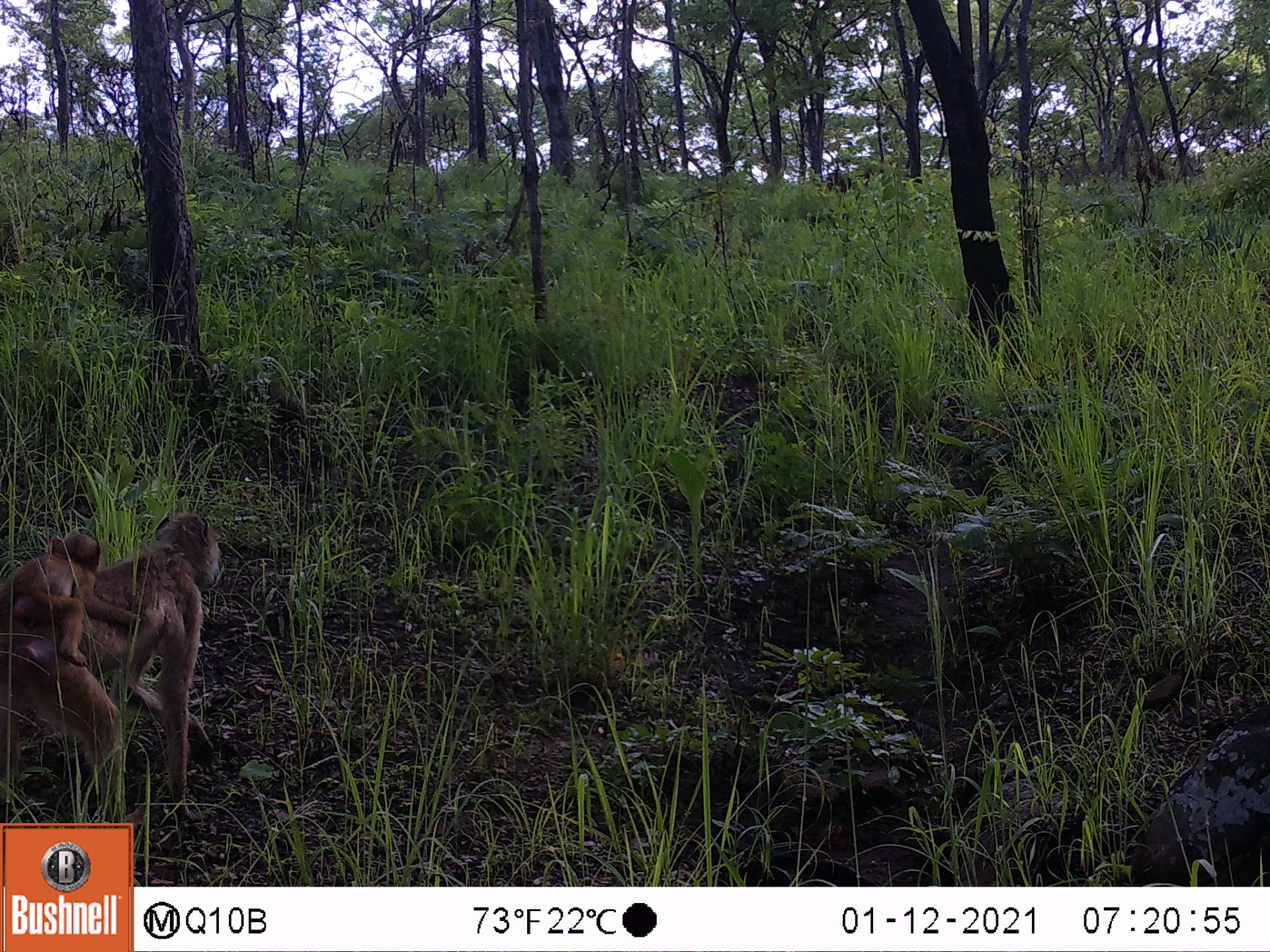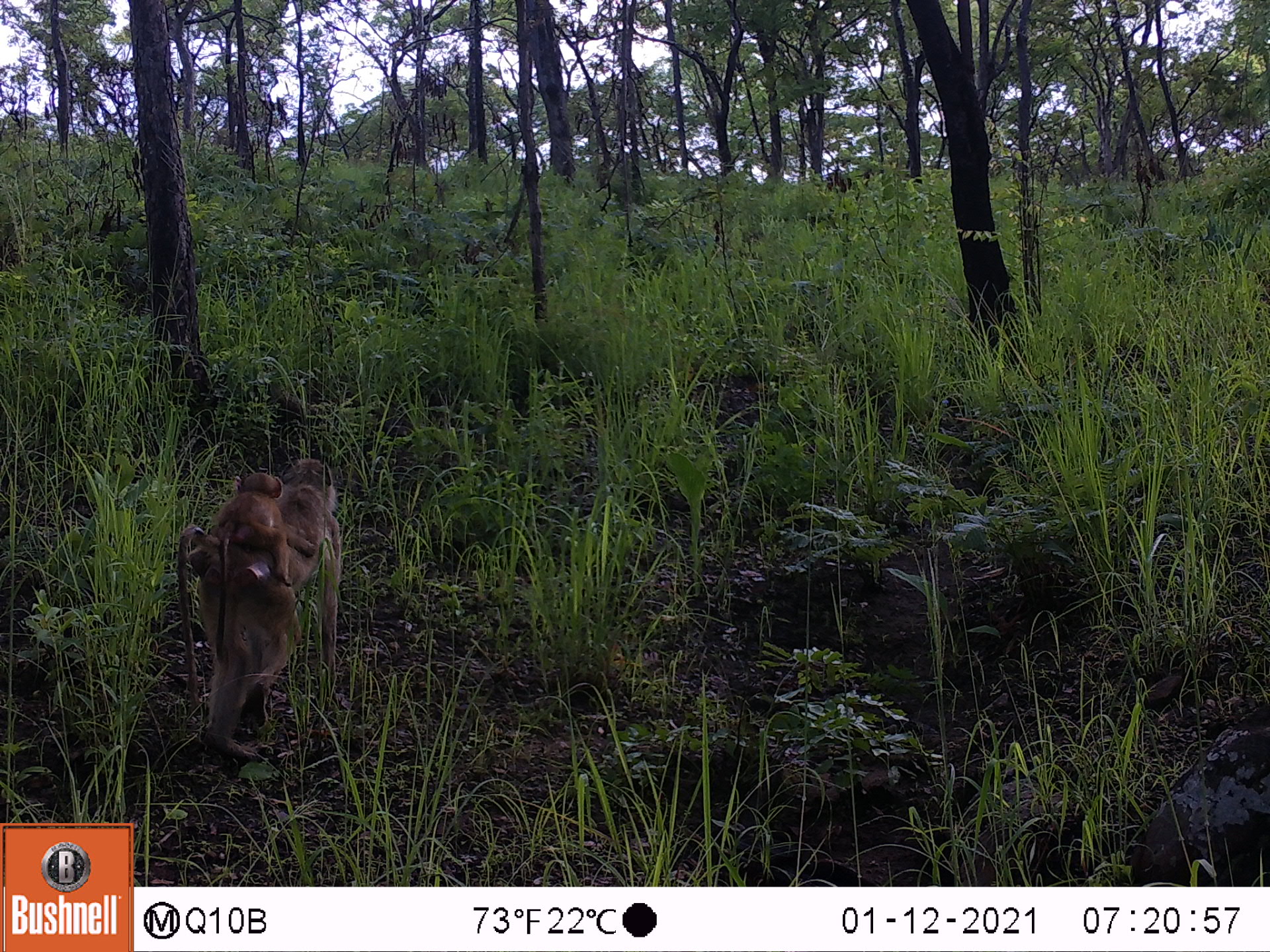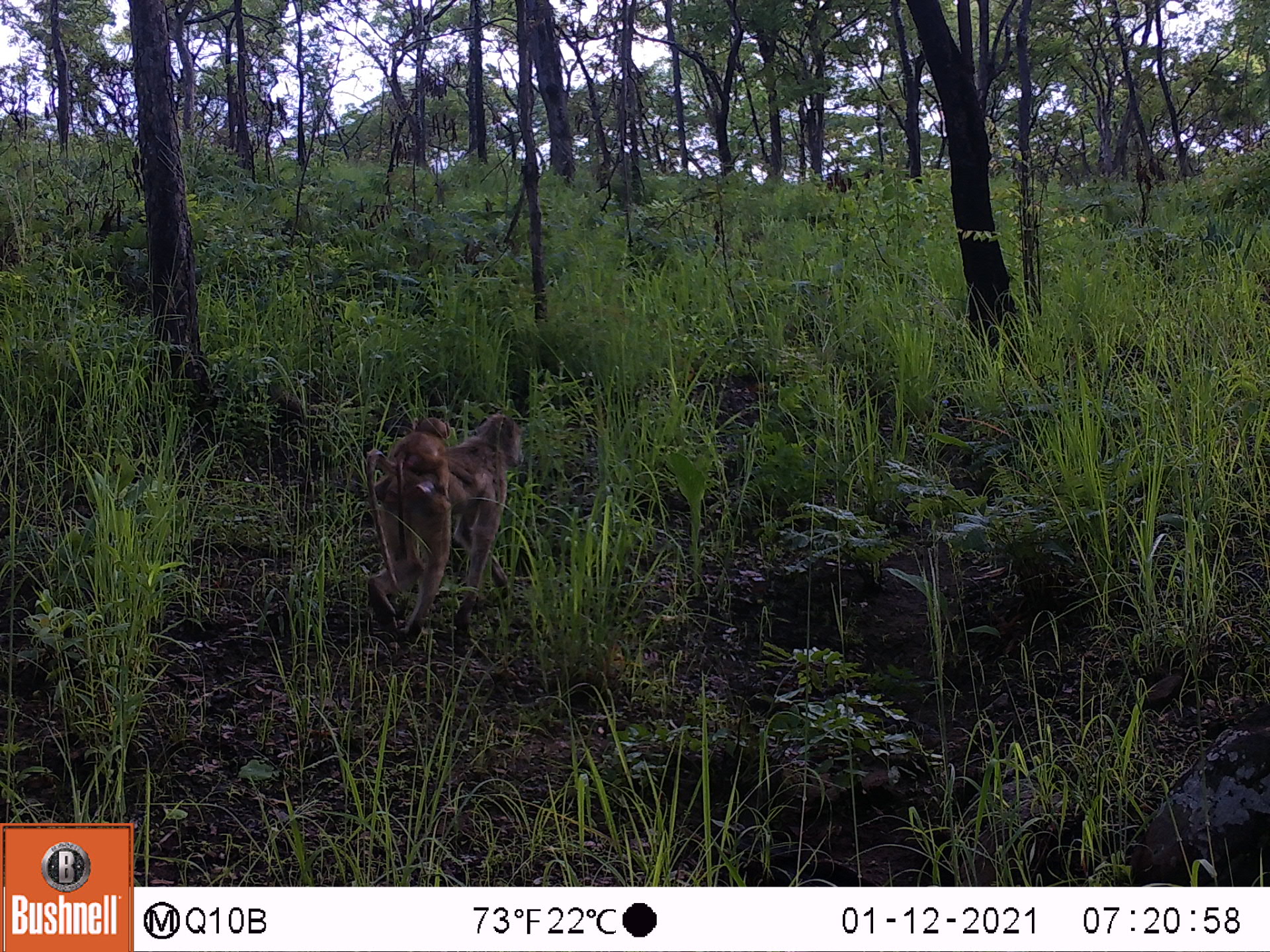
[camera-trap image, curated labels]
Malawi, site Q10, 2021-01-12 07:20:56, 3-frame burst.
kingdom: Animalia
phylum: Chordata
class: Mammalia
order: Primates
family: Cercopithecidae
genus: Papio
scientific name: Papio cynocephalus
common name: yellow baboon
Yellow baboon (Papio cynocephalus), count 2.